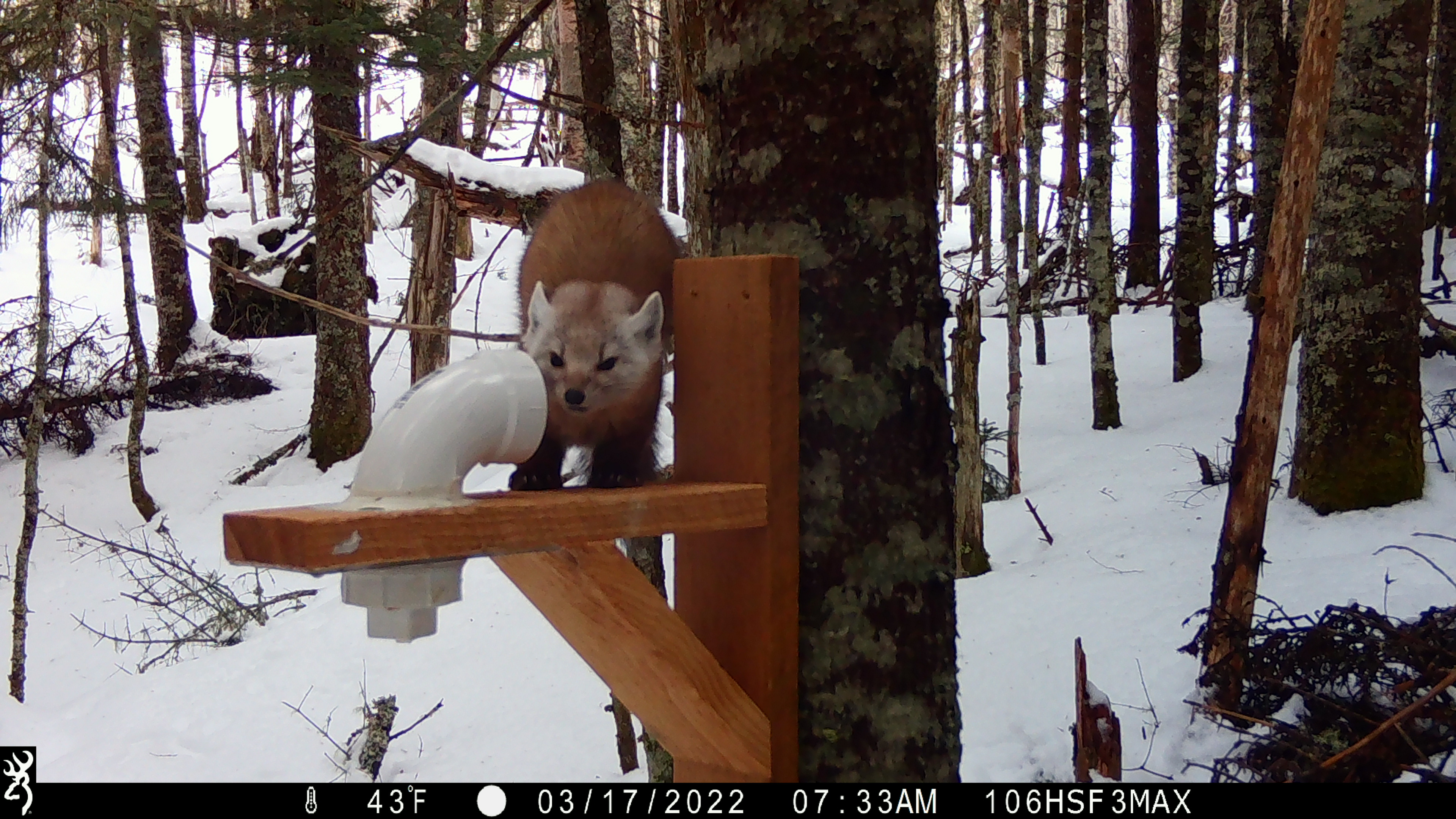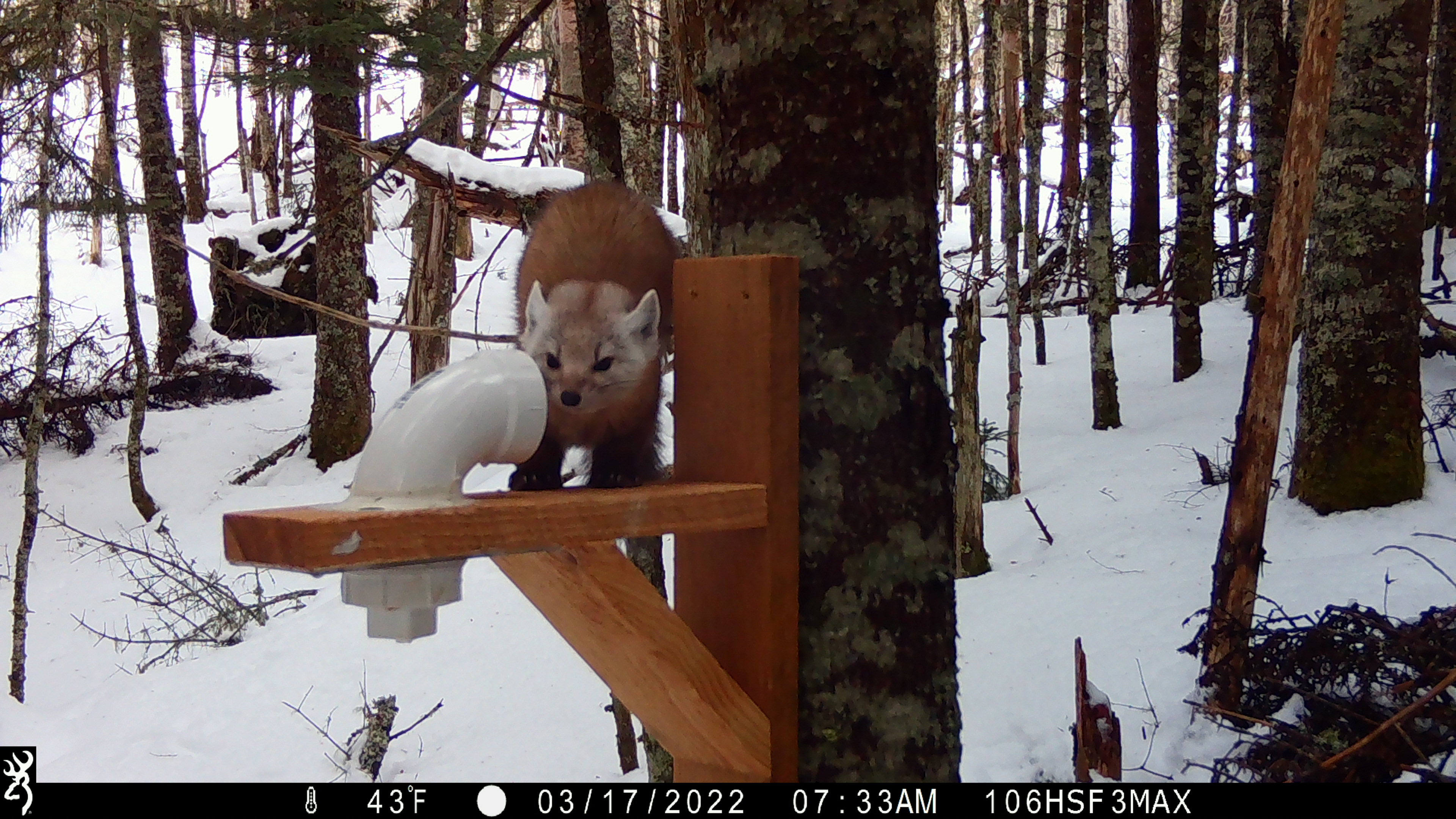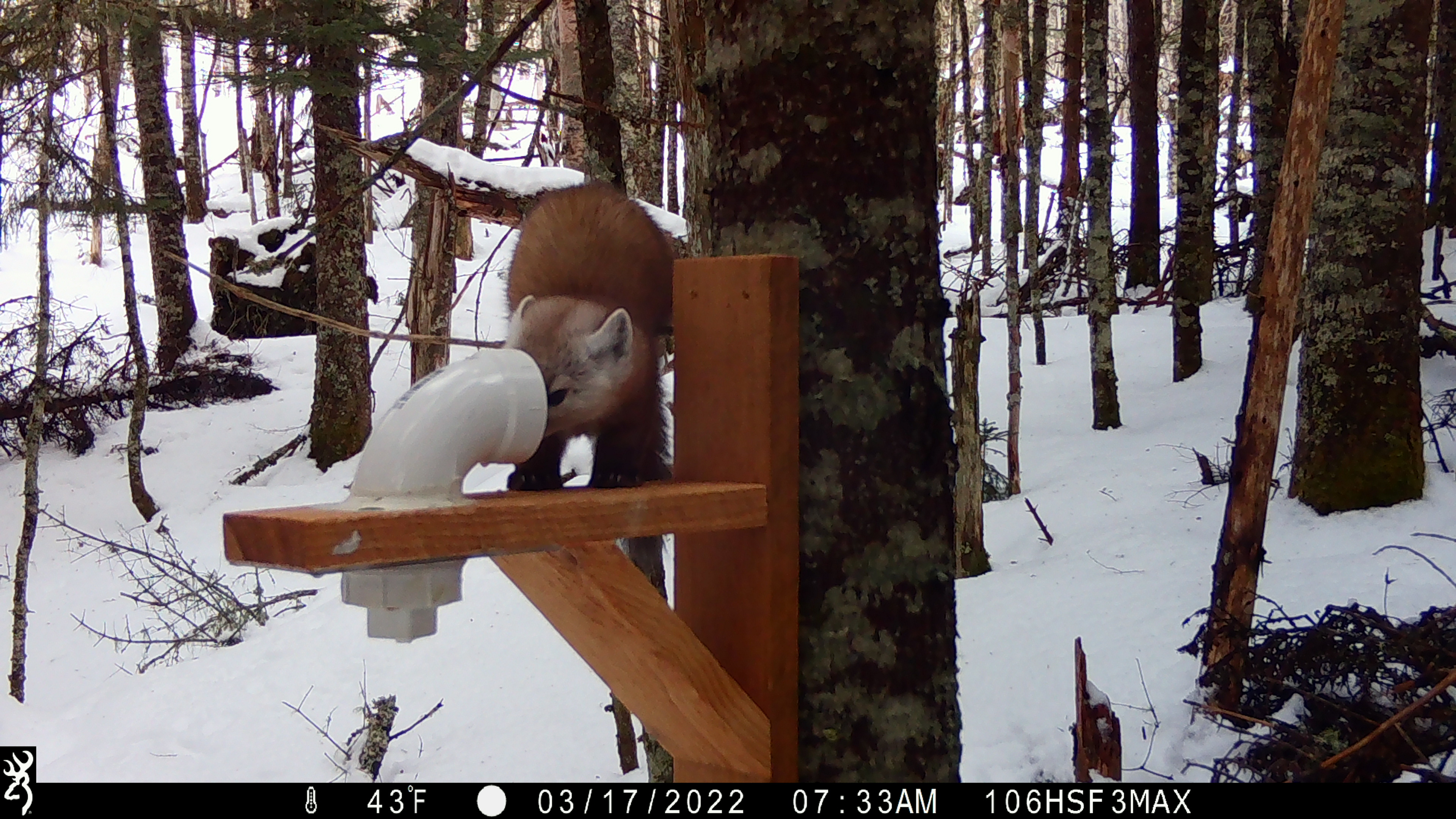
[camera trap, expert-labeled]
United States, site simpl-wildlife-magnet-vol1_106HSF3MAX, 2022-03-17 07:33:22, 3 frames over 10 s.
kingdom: Animalia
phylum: Chordata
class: Mammalia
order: Carnivora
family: Mustelidae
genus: Martes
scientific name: Martes americana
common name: american marten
American marten (Martes americana).